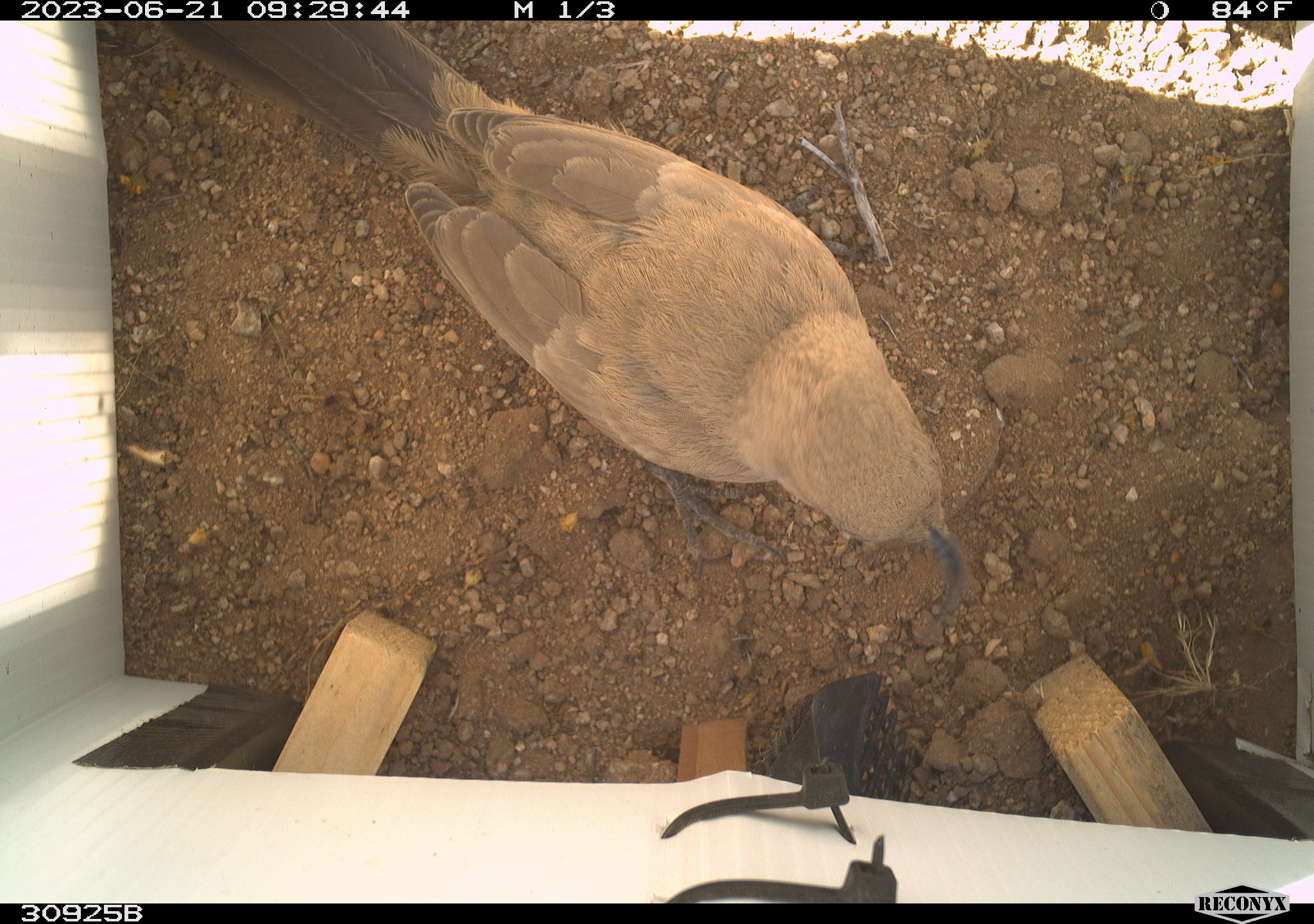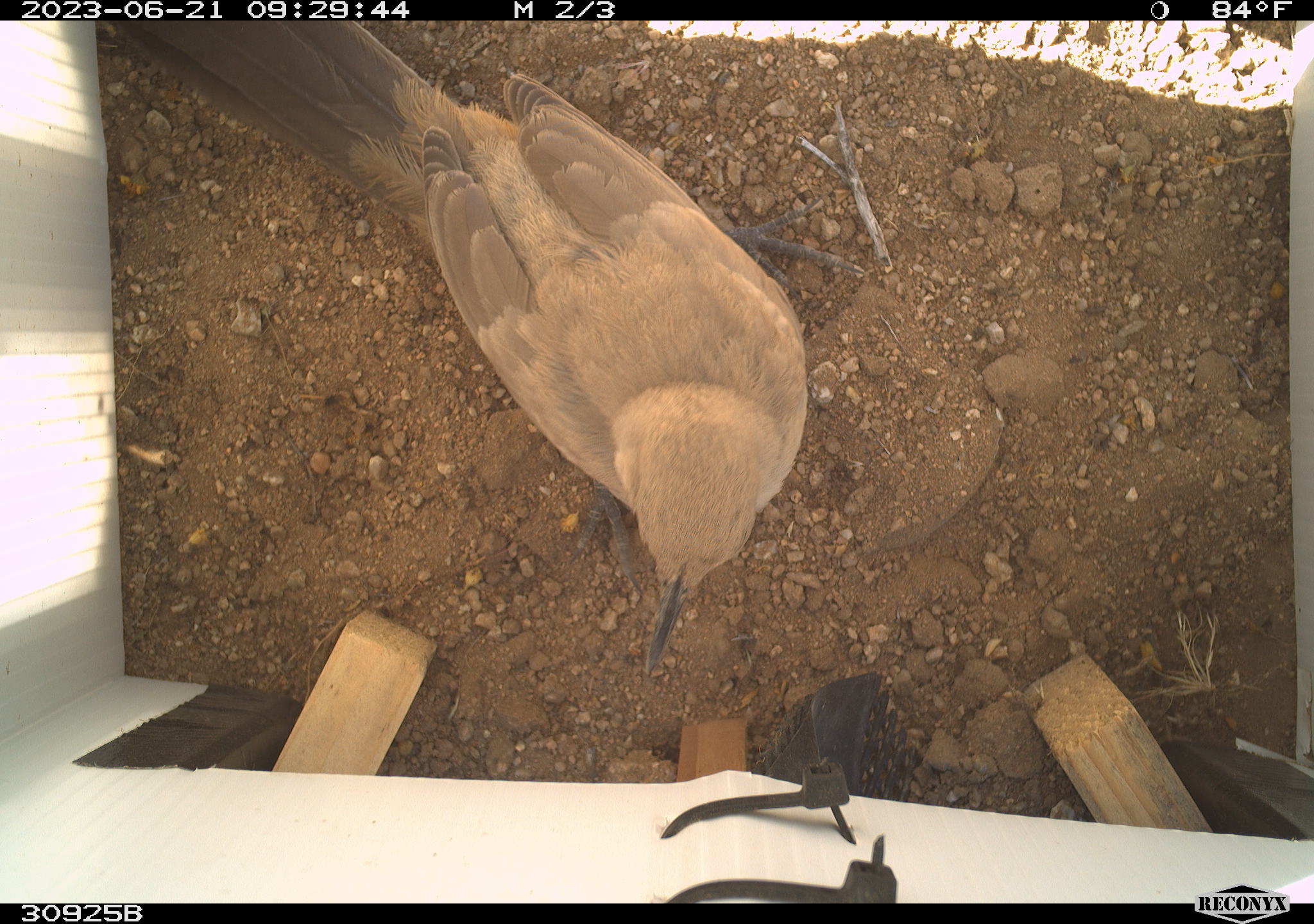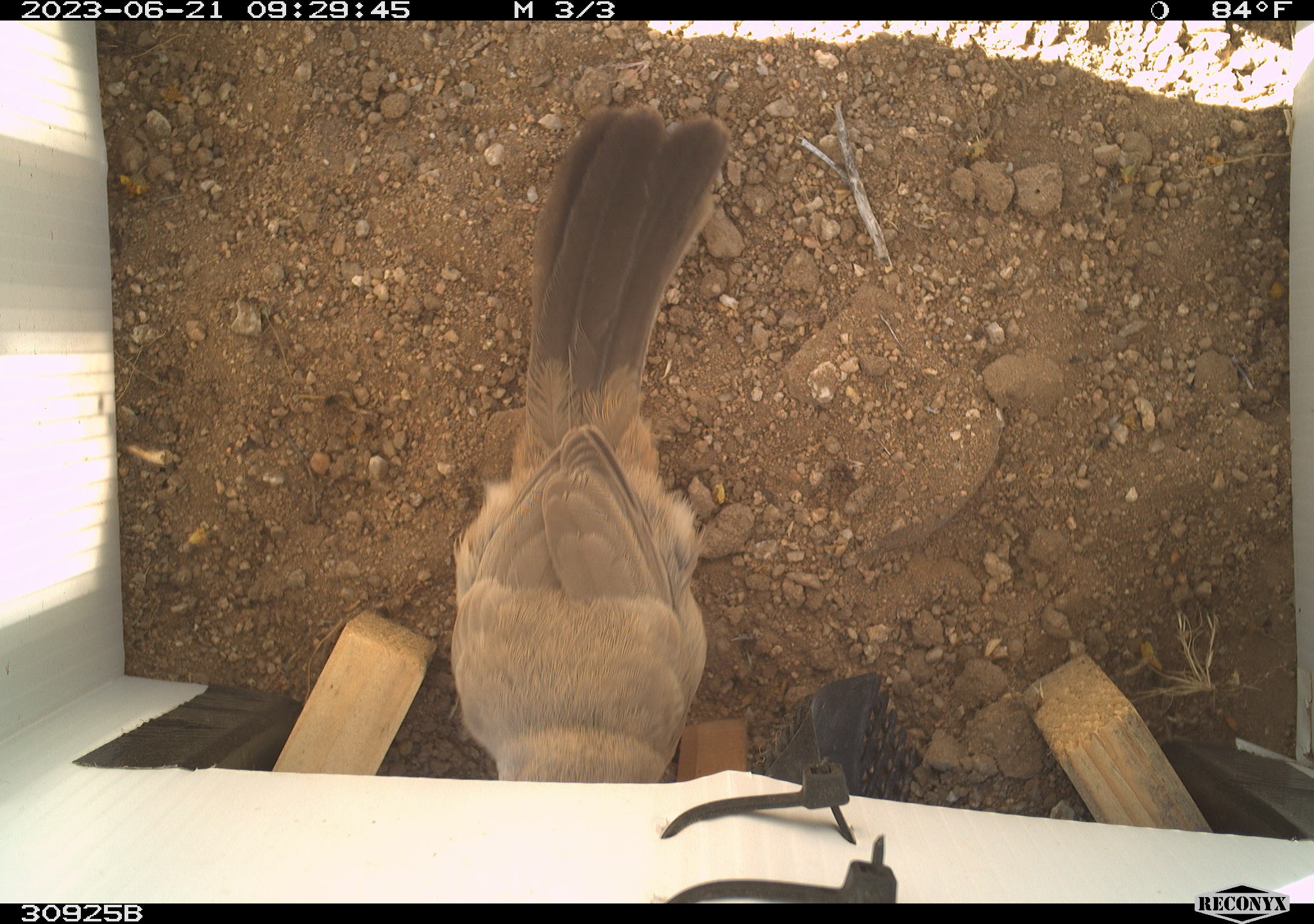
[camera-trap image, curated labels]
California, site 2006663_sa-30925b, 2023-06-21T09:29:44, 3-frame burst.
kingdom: Animalia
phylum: Chordata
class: Aves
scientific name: Aves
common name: bird